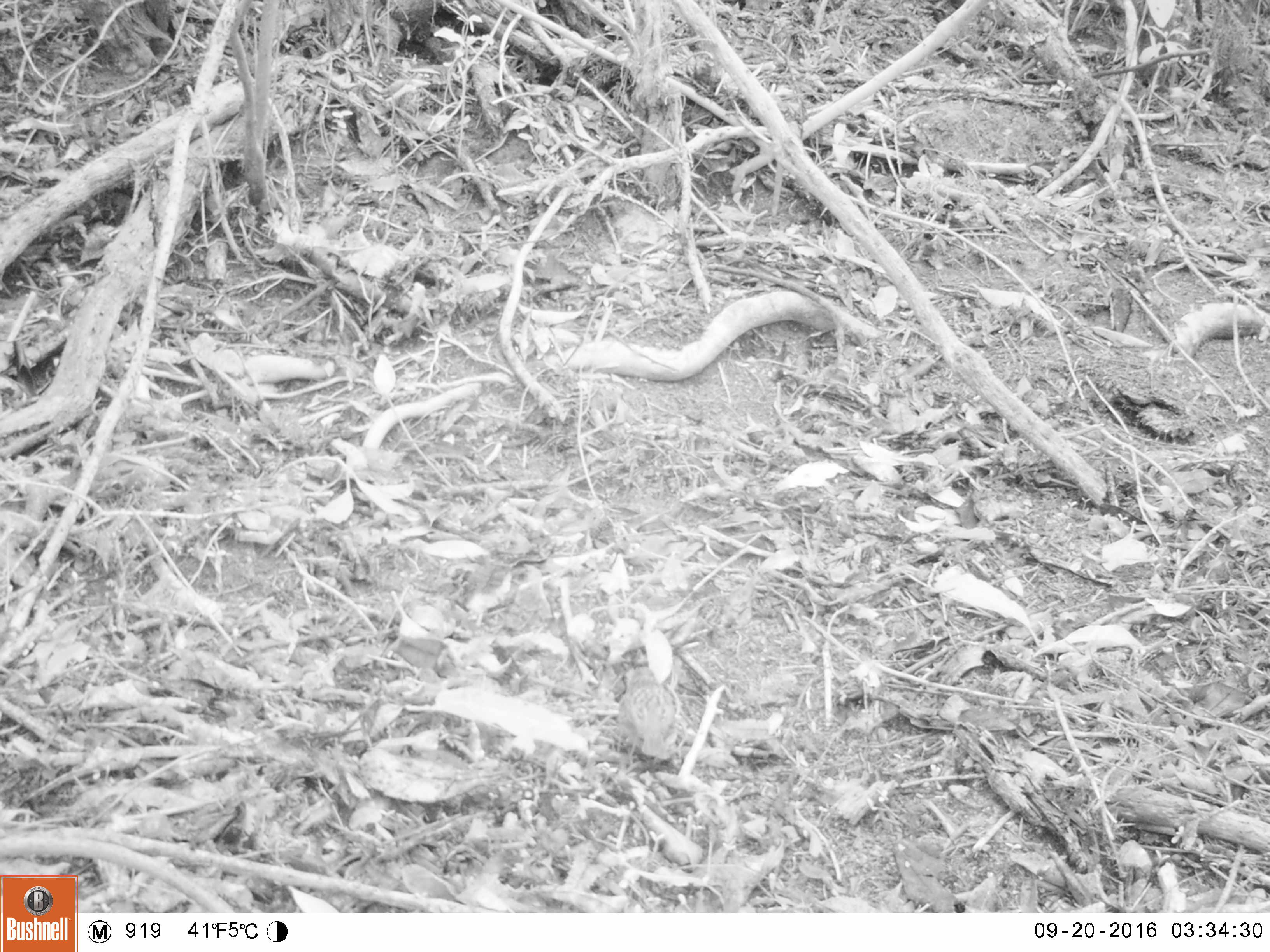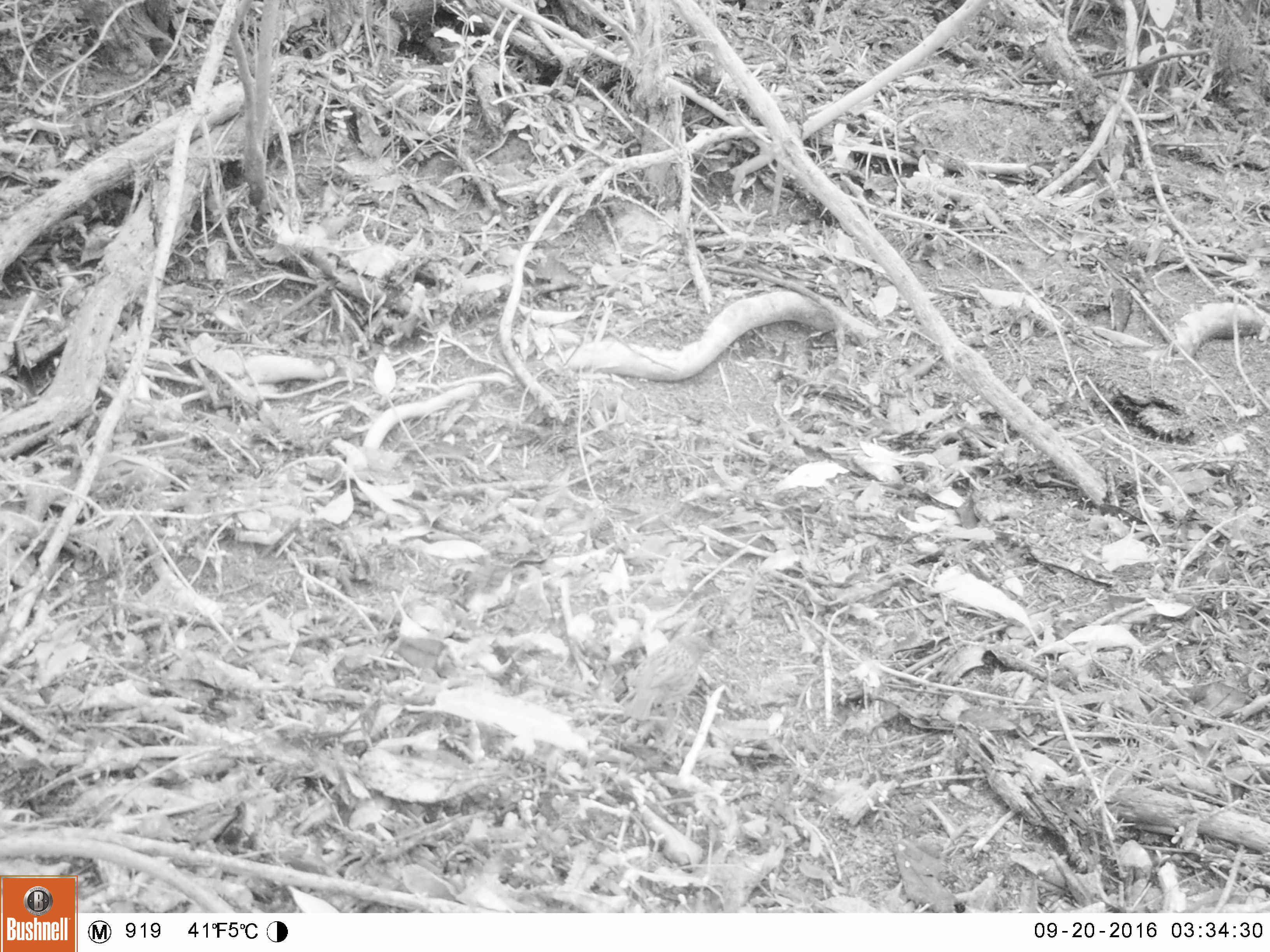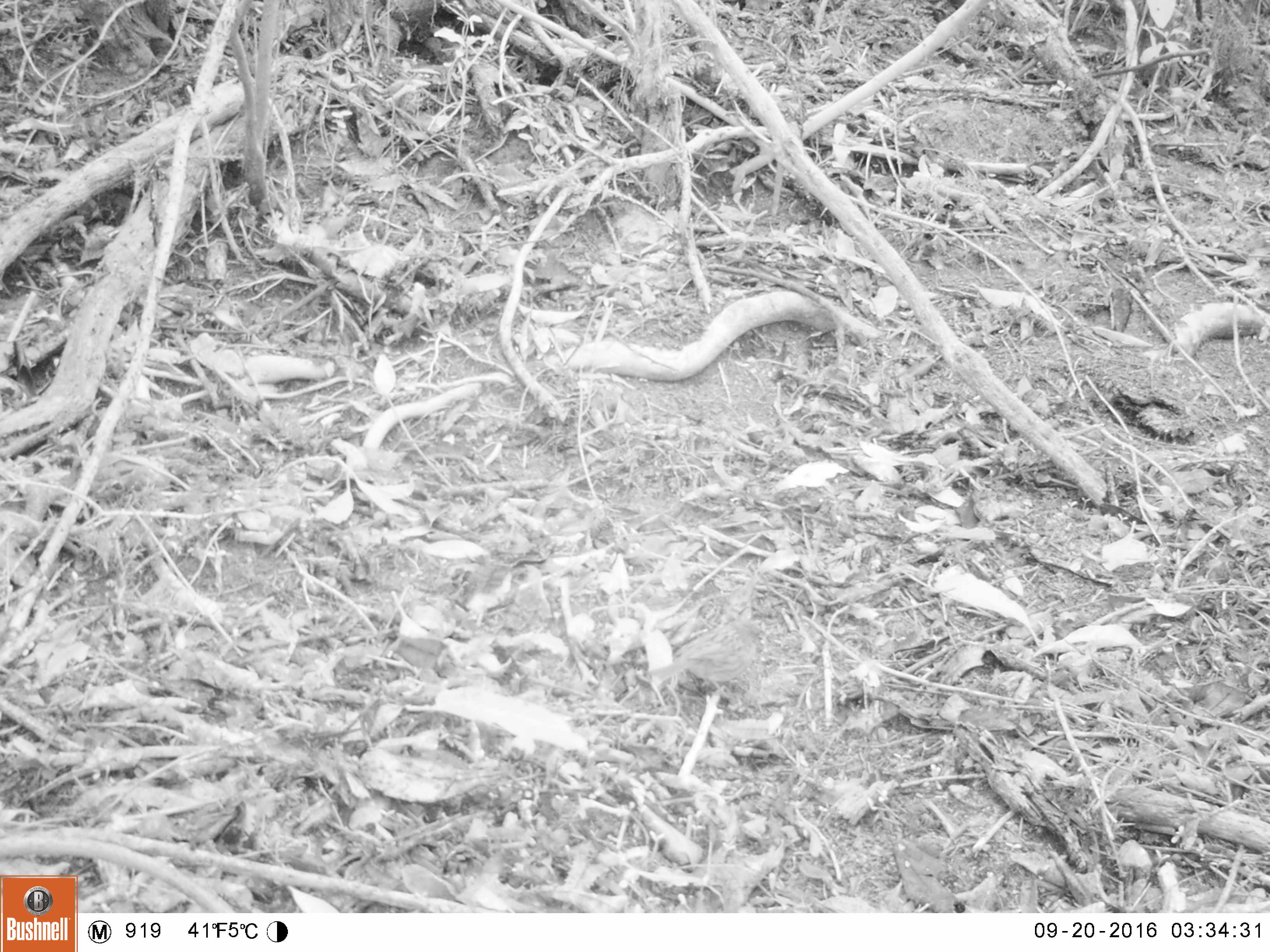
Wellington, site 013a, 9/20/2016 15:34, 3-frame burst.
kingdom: Animalia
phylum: Chordata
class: Aves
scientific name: Aves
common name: bird